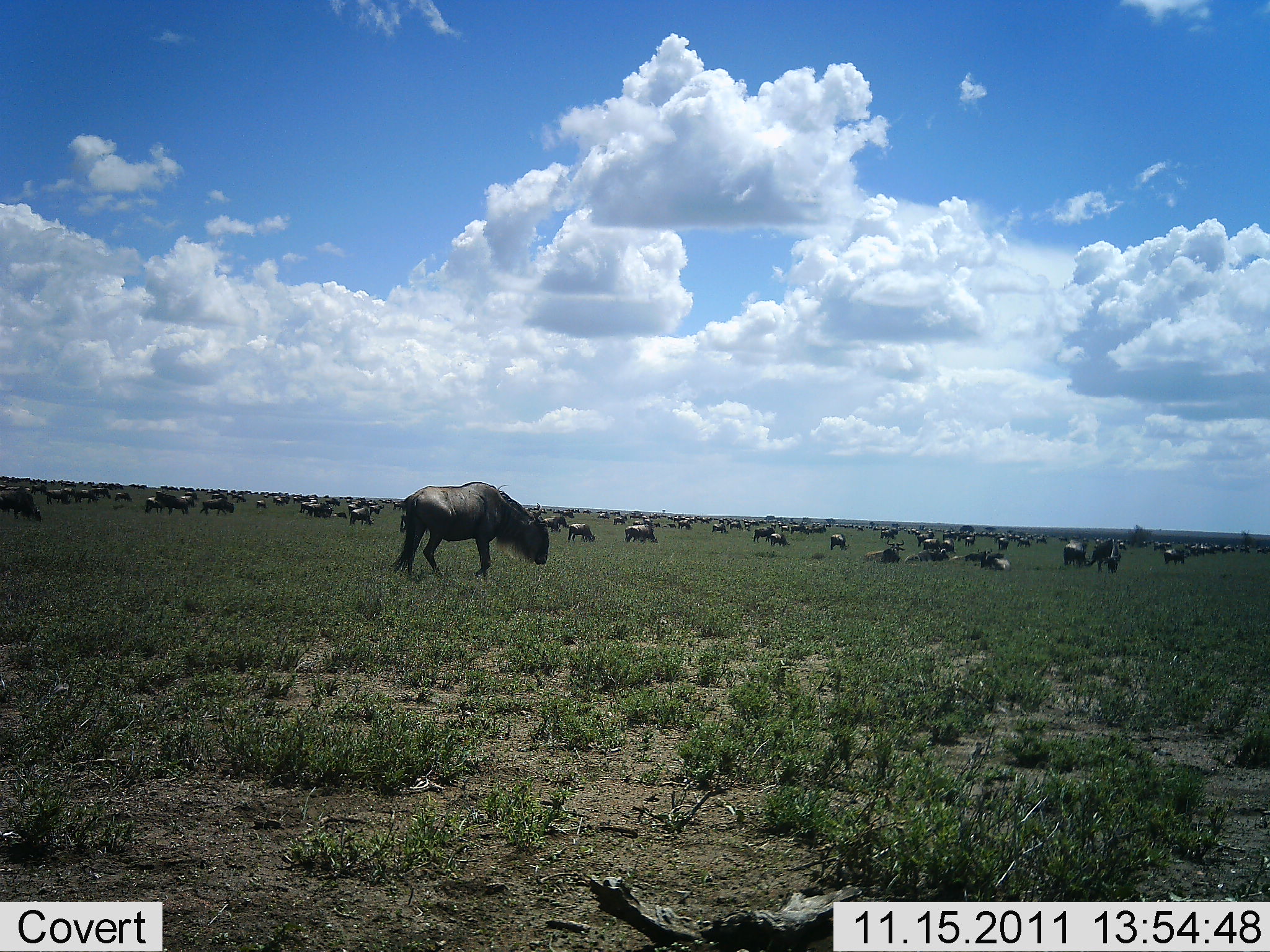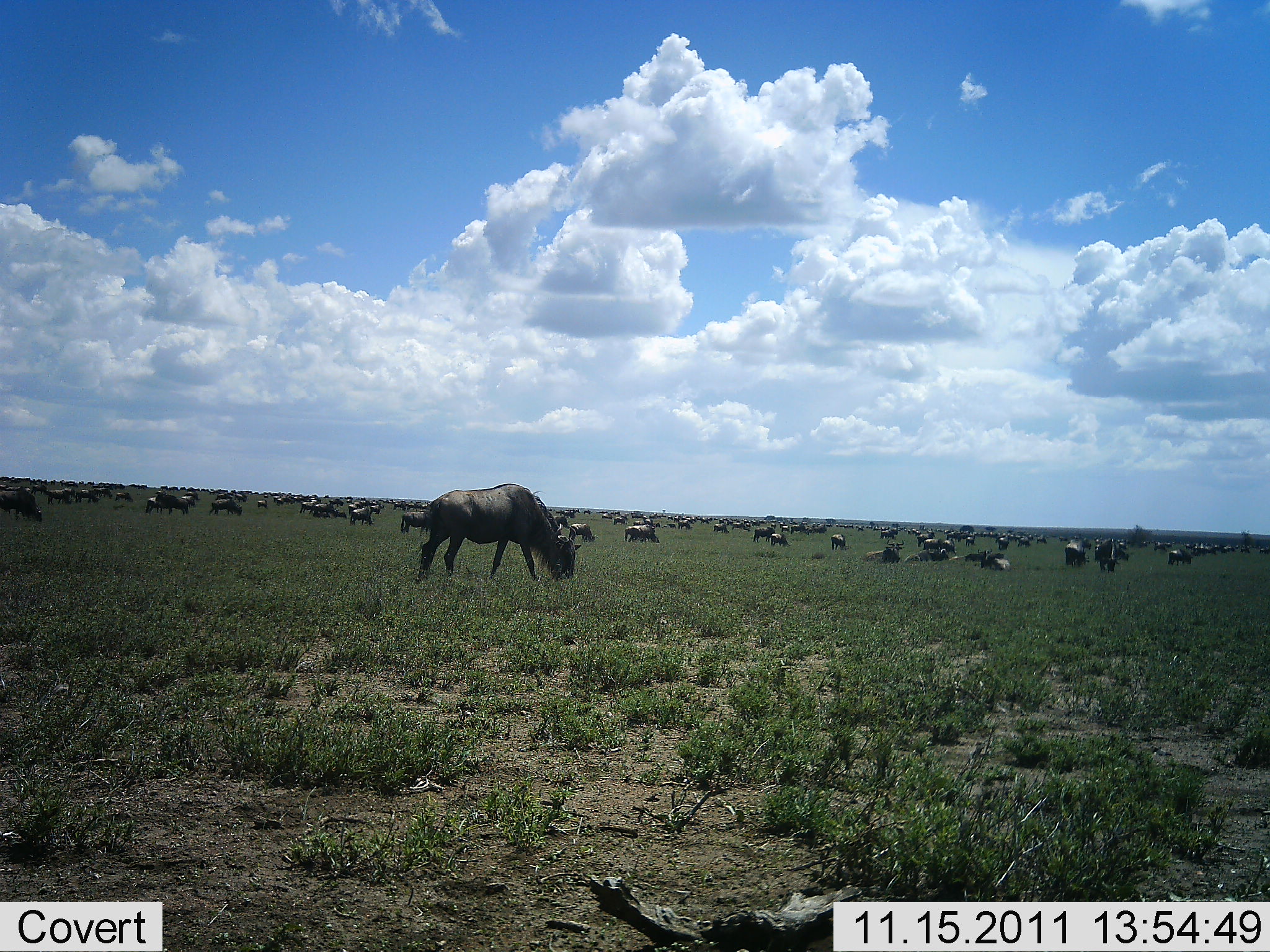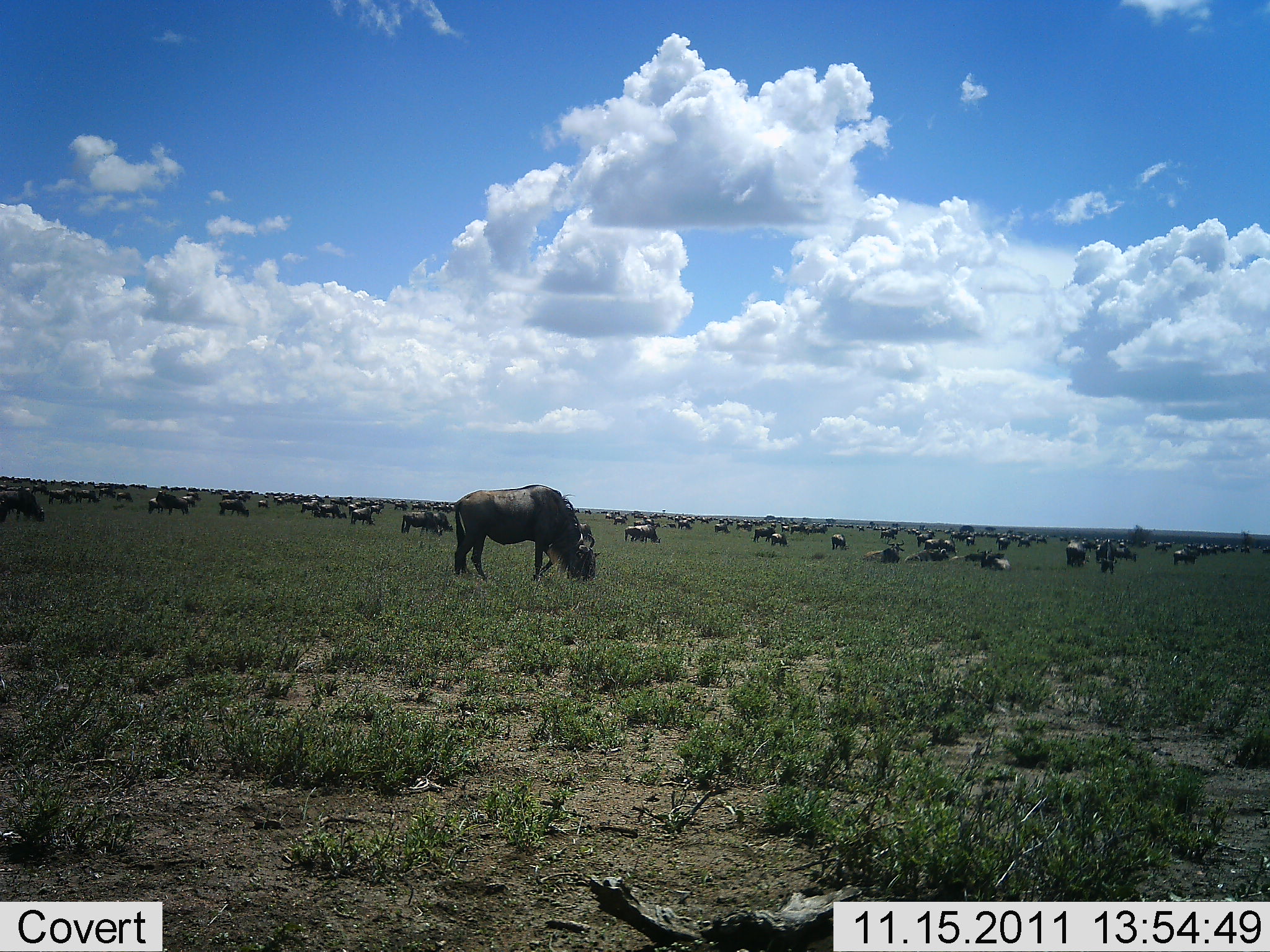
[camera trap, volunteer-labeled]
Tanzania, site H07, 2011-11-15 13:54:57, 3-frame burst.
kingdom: Animalia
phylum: Chordata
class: Mammalia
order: Artiodactyla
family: Bovidae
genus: Connochaetes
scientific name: Connochaetes taurinus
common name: blue wildebeest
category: wildebeest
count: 51+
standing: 55%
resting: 36%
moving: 45%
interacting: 0%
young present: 0%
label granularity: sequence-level